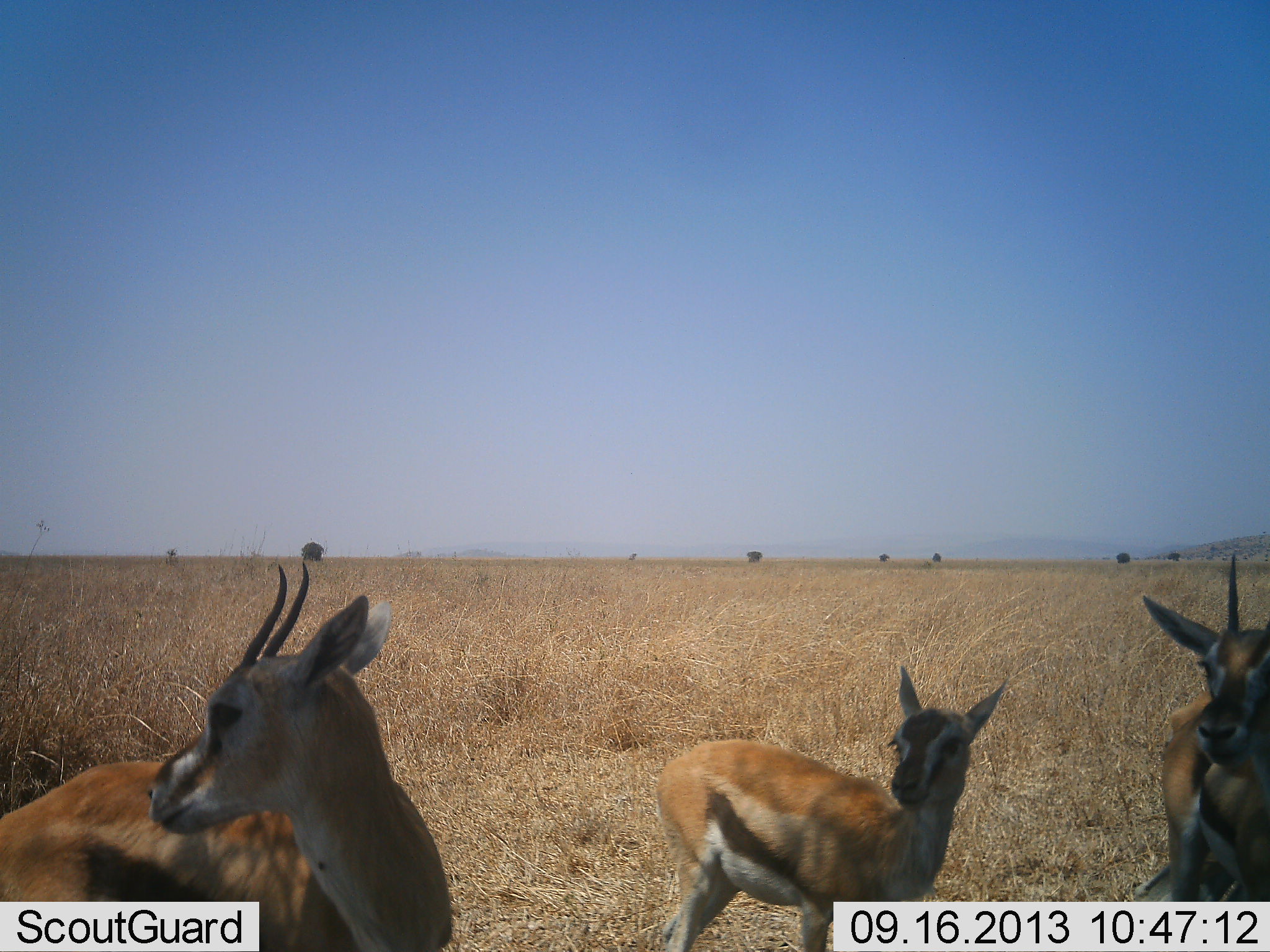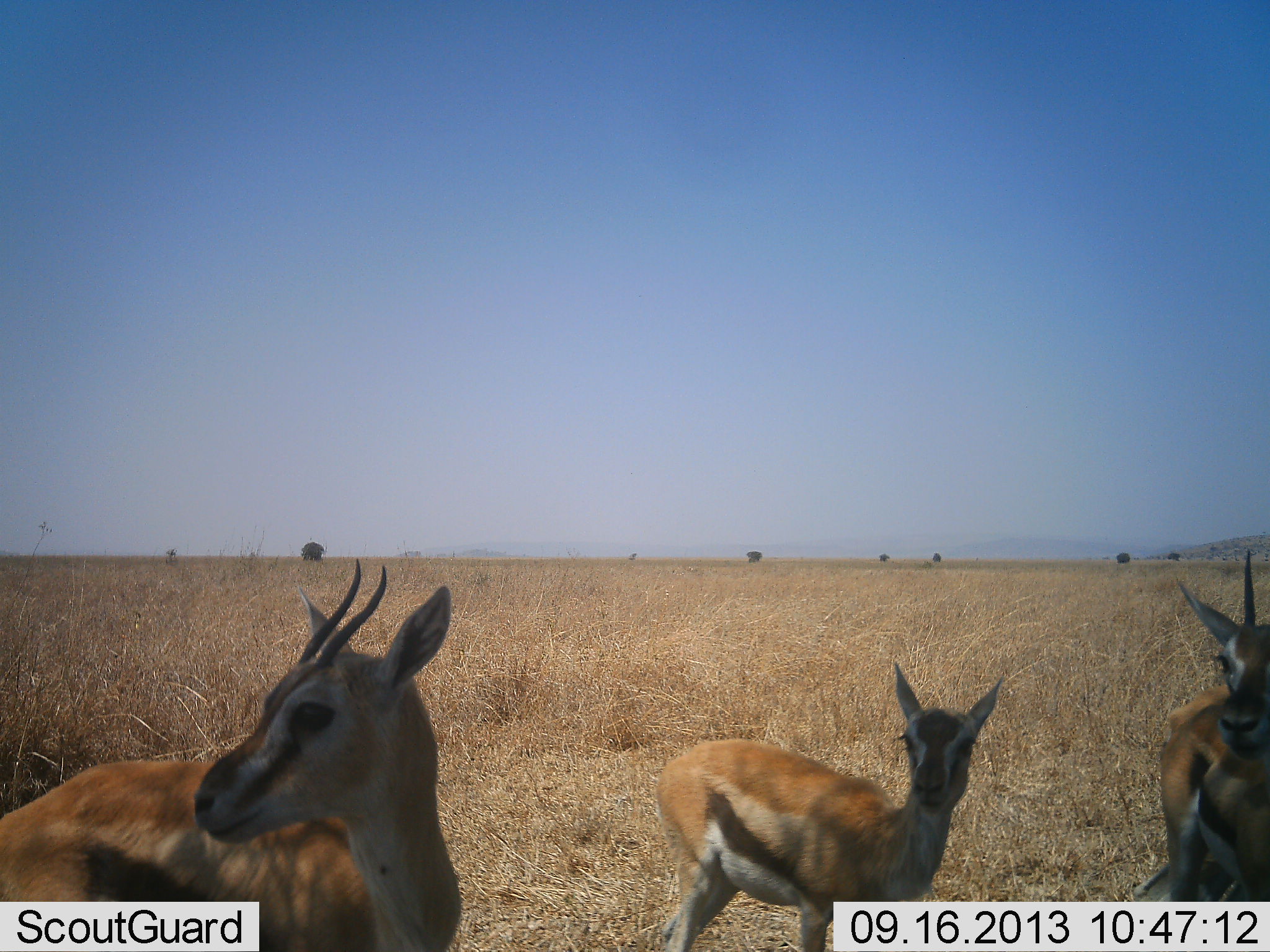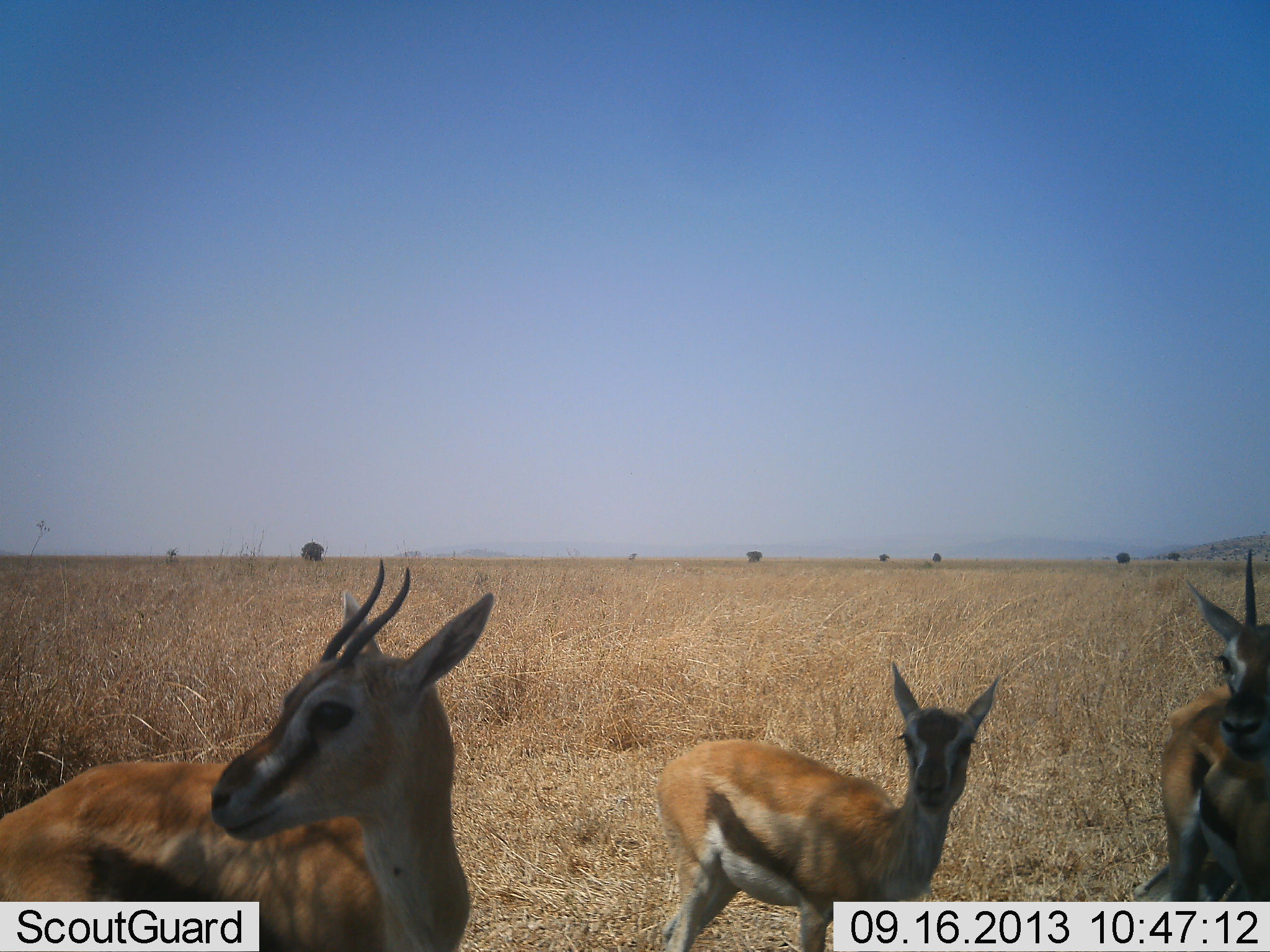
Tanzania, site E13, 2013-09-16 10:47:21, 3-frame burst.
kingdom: Animalia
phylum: Chordata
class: Mammalia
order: Artiodactyla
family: Bovidae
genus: Eudorcas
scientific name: Eudorcas thomsonii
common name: thomson's gazelle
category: gazellethomsons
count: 3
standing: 100%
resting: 0%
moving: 0%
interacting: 0%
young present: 30%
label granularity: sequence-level